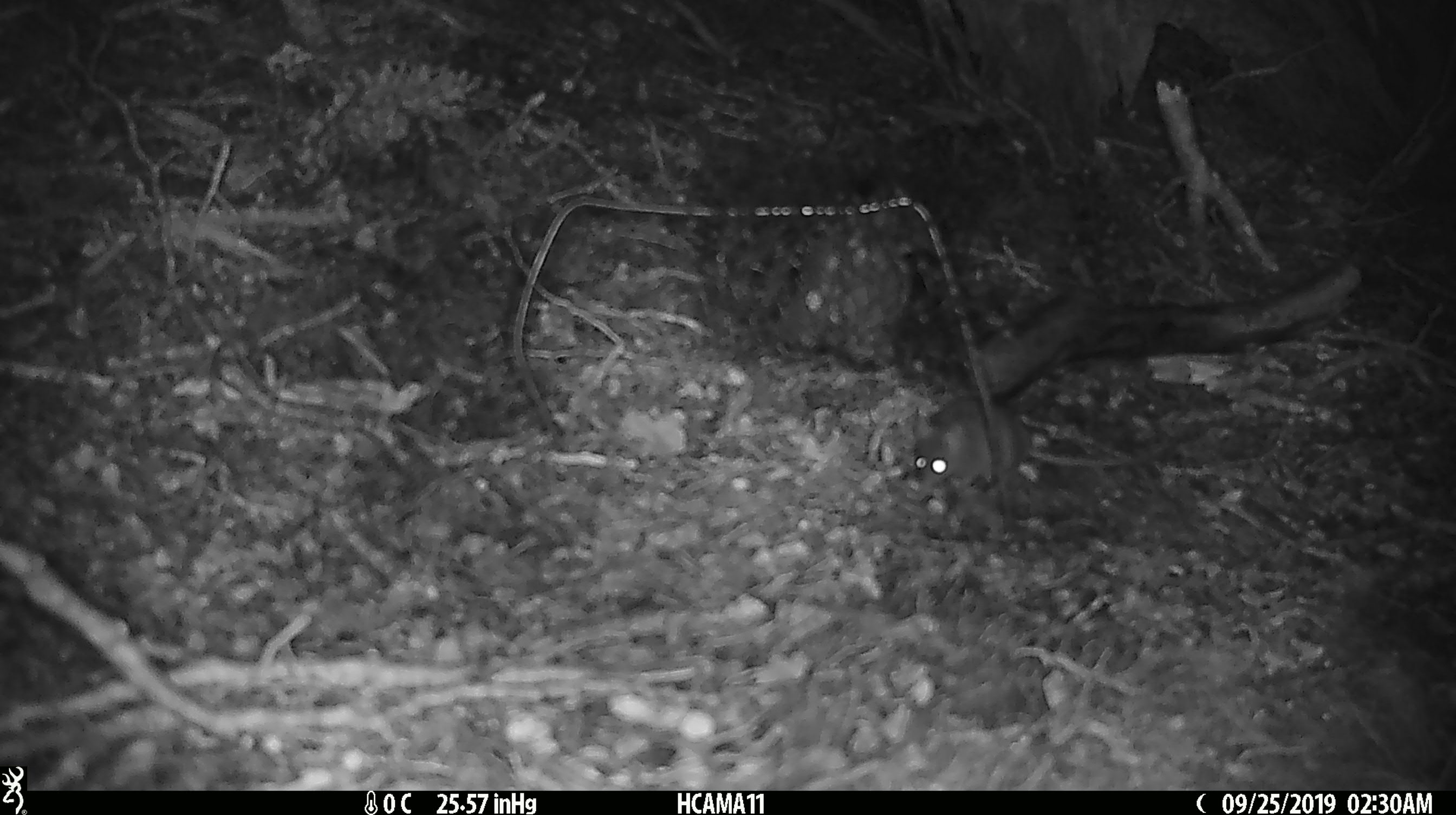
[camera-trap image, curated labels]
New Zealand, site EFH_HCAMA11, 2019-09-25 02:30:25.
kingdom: Animalia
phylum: Chordata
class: Mammalia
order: Rodentia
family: Muridae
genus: Mus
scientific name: Mus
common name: mouse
Mouse (Mus).